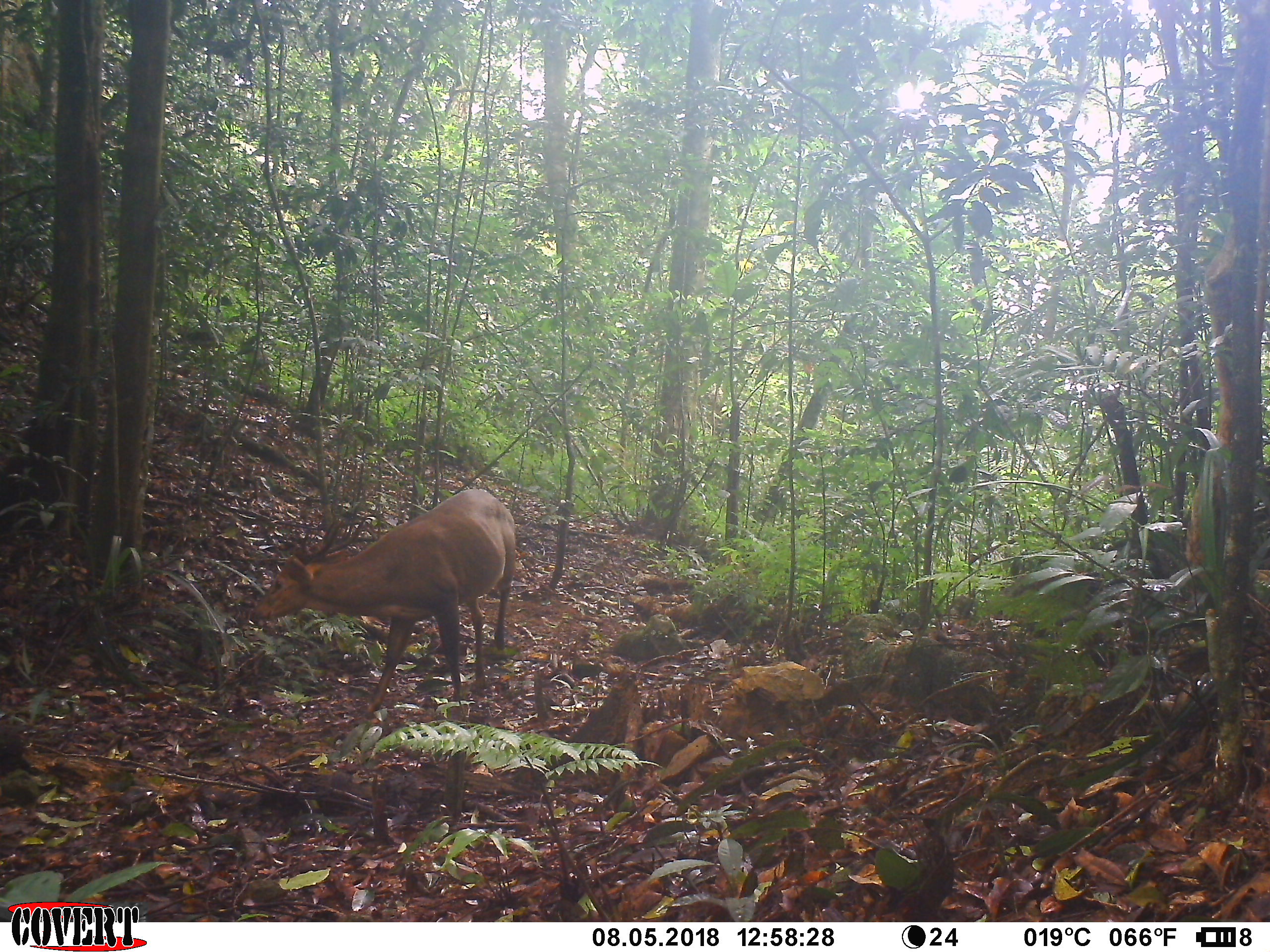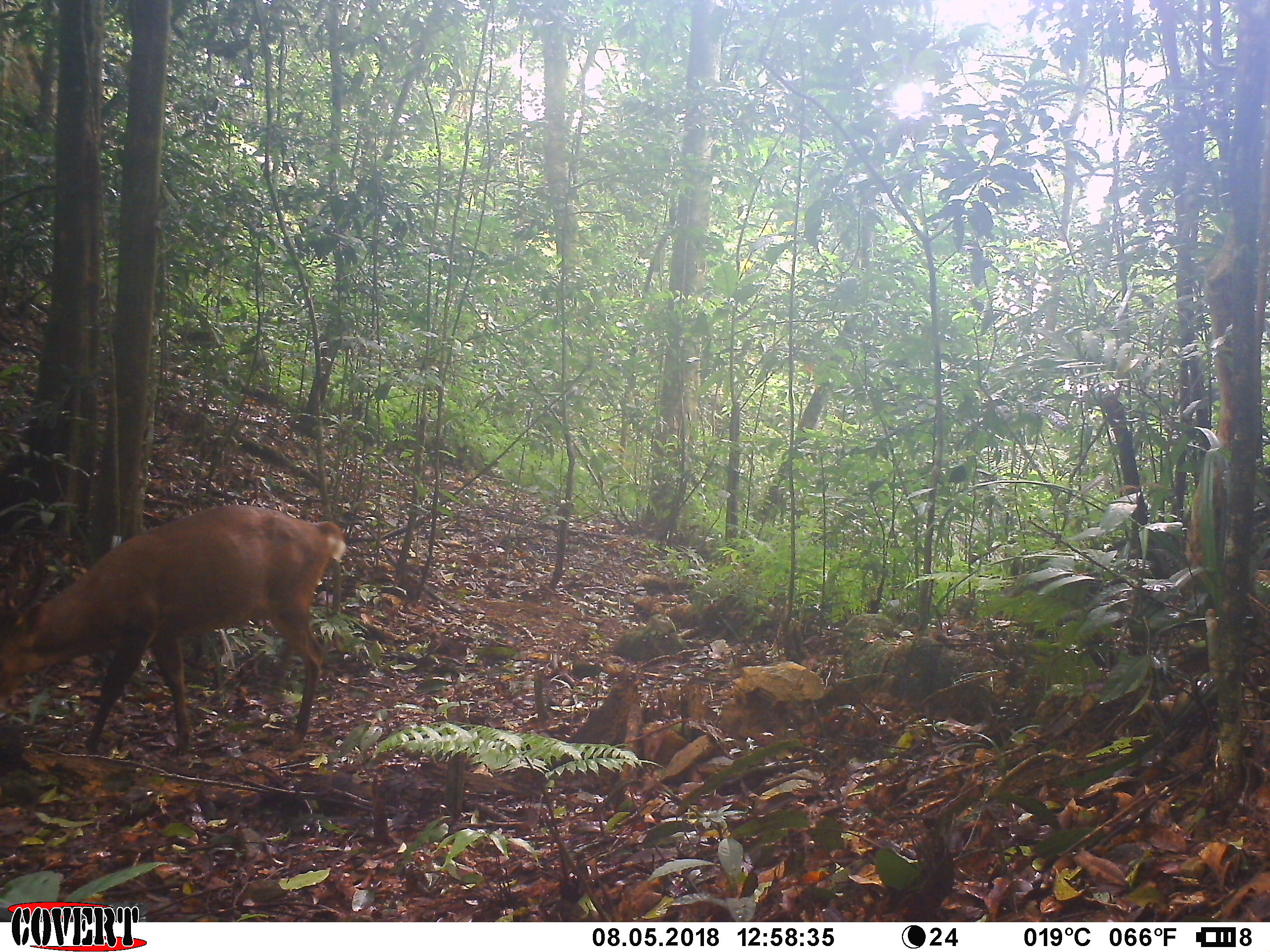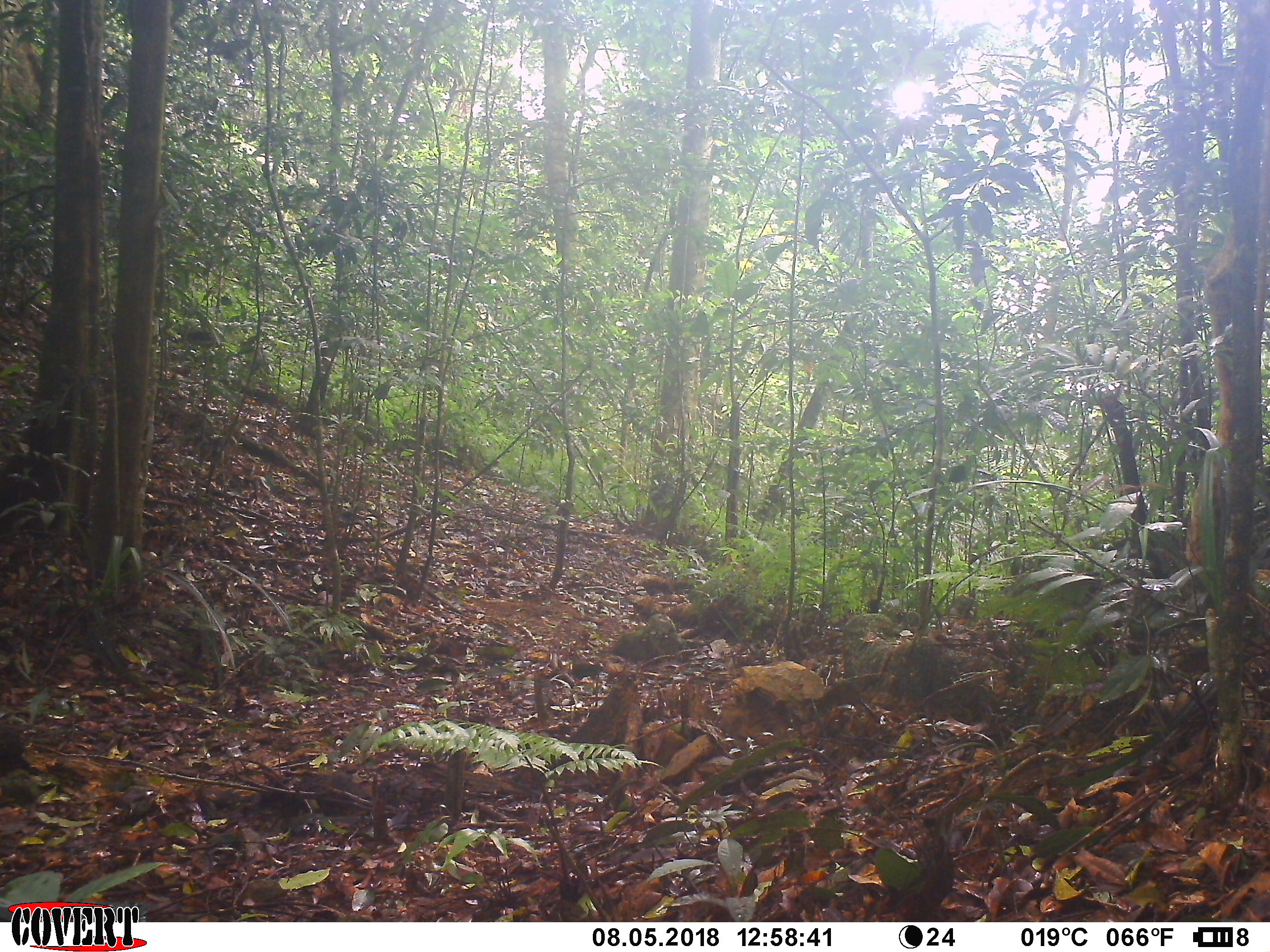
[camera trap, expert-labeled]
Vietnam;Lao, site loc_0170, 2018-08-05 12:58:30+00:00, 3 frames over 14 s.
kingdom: Animalia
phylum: Chordata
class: Mammalia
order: Artiodactyla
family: Cervidae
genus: Muntiacus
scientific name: Muntiacus vuquangensis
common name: large-antlered muntjac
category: large antlered muntjac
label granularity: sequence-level